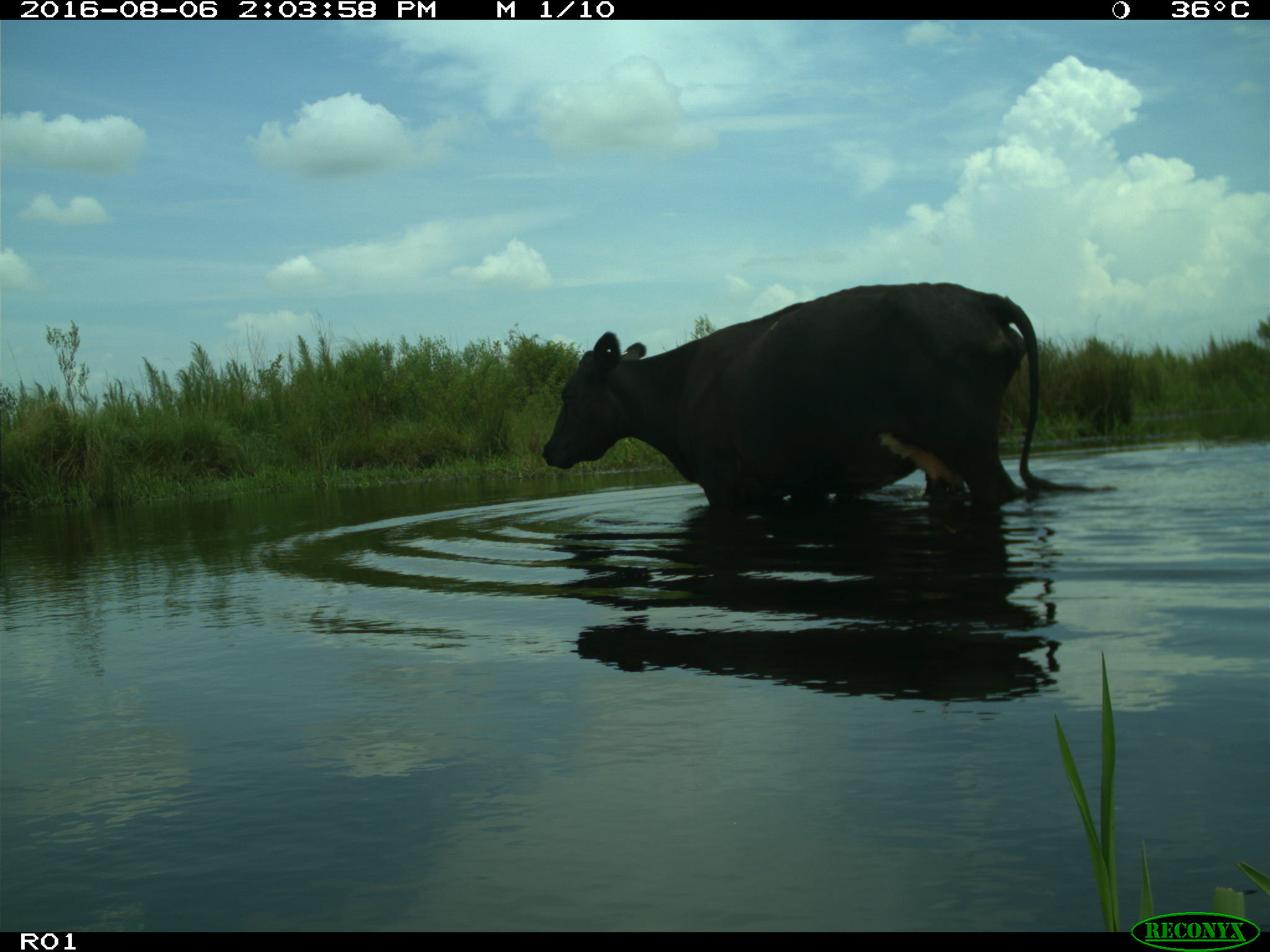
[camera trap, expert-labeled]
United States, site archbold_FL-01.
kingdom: Animalia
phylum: Chordata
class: Mammalia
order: Artiodactyla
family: Bovidae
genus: Bos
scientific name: Bos taurus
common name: domestic cow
Bos taurus (domestic cow).